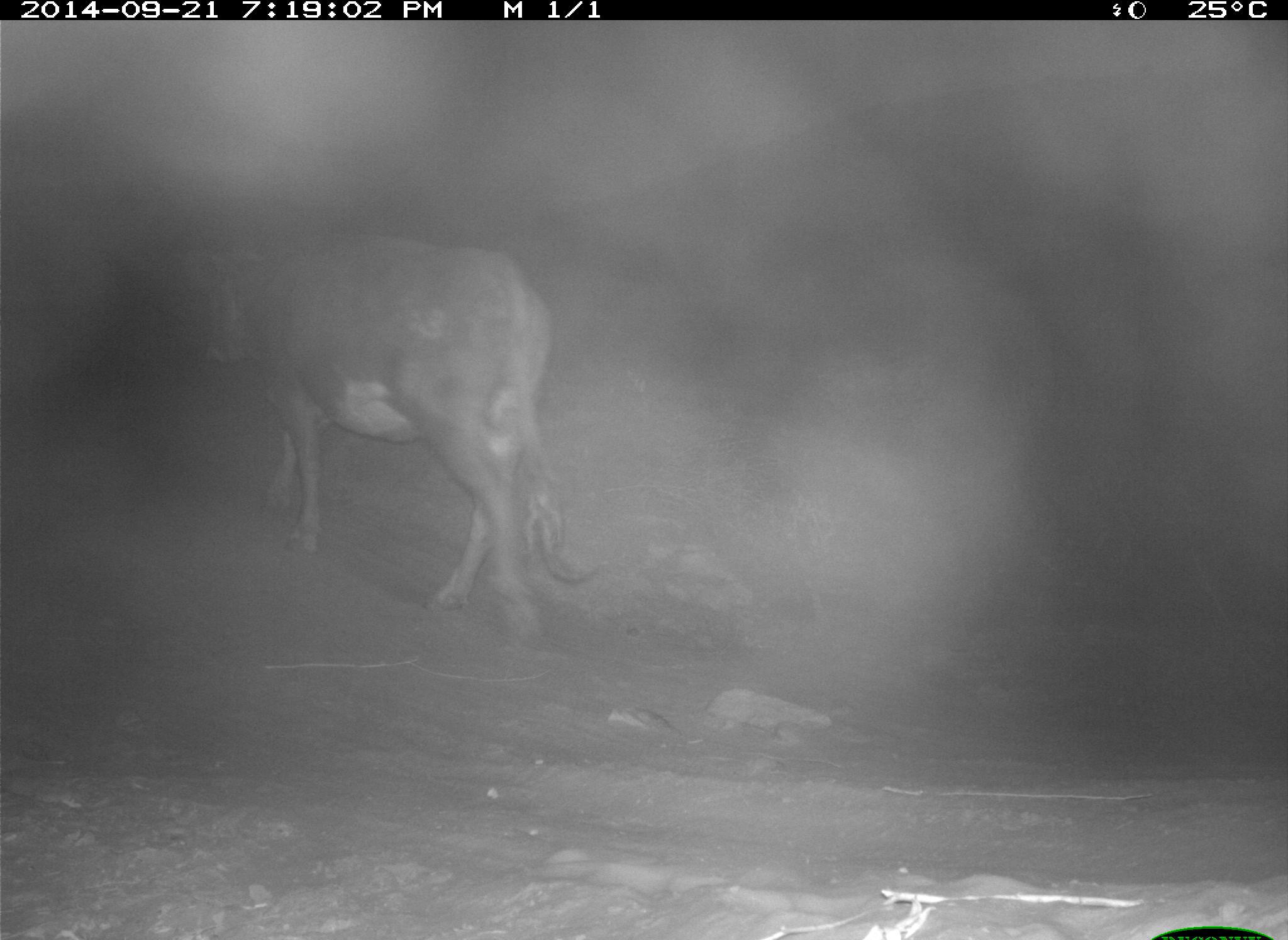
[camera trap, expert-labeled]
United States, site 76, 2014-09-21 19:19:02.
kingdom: Animalia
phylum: Chordata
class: Mammalia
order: Artiodactyla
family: Bovidae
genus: Bos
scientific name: Bos taurus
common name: cow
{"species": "cow (Bos taurus)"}